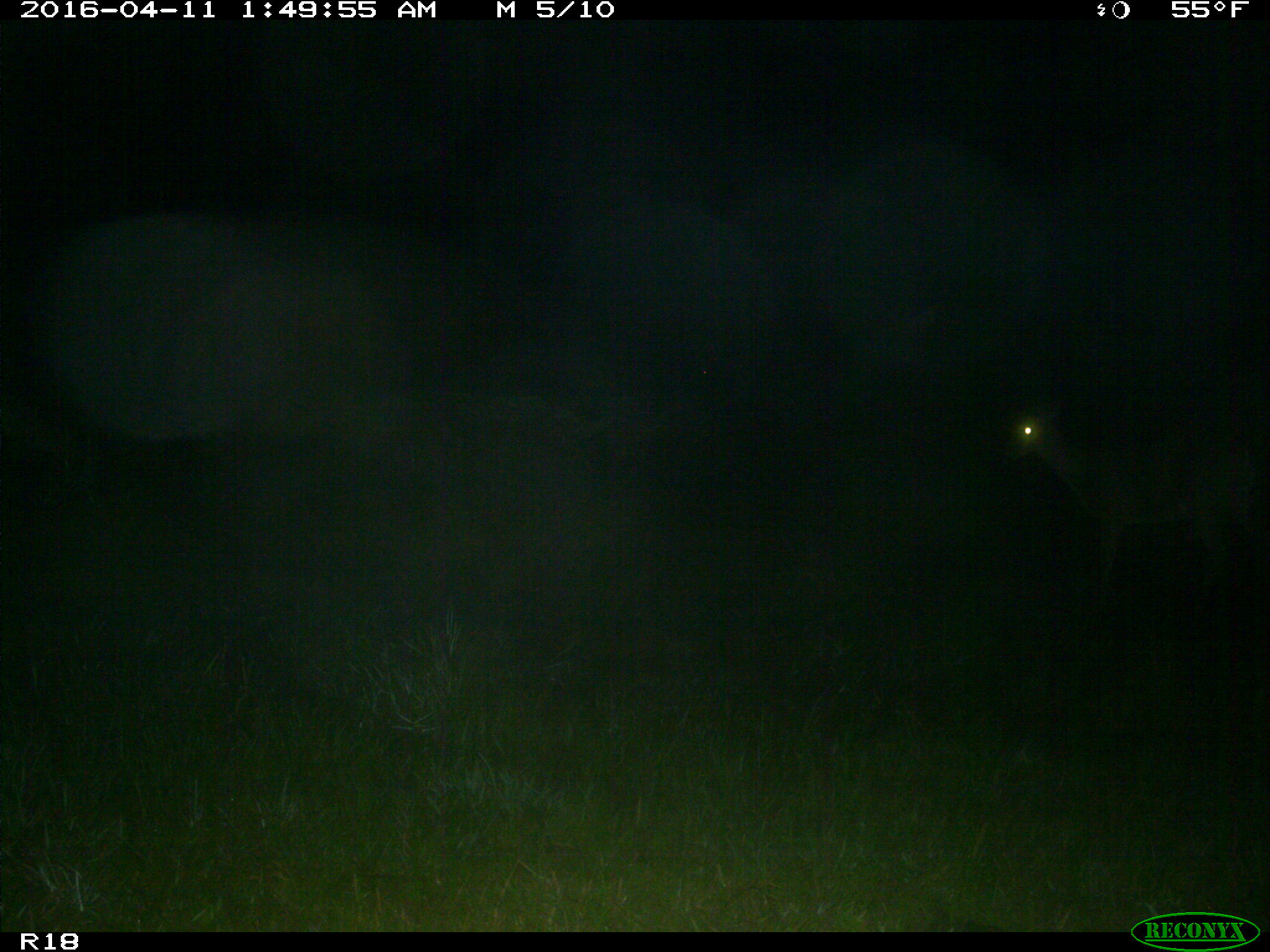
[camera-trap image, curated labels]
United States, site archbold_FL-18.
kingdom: Animalia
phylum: Chordata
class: Mammalia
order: Artiodactyla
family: Cervidae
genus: Odocoileus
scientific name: Odocoileus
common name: deer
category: unidentified deer